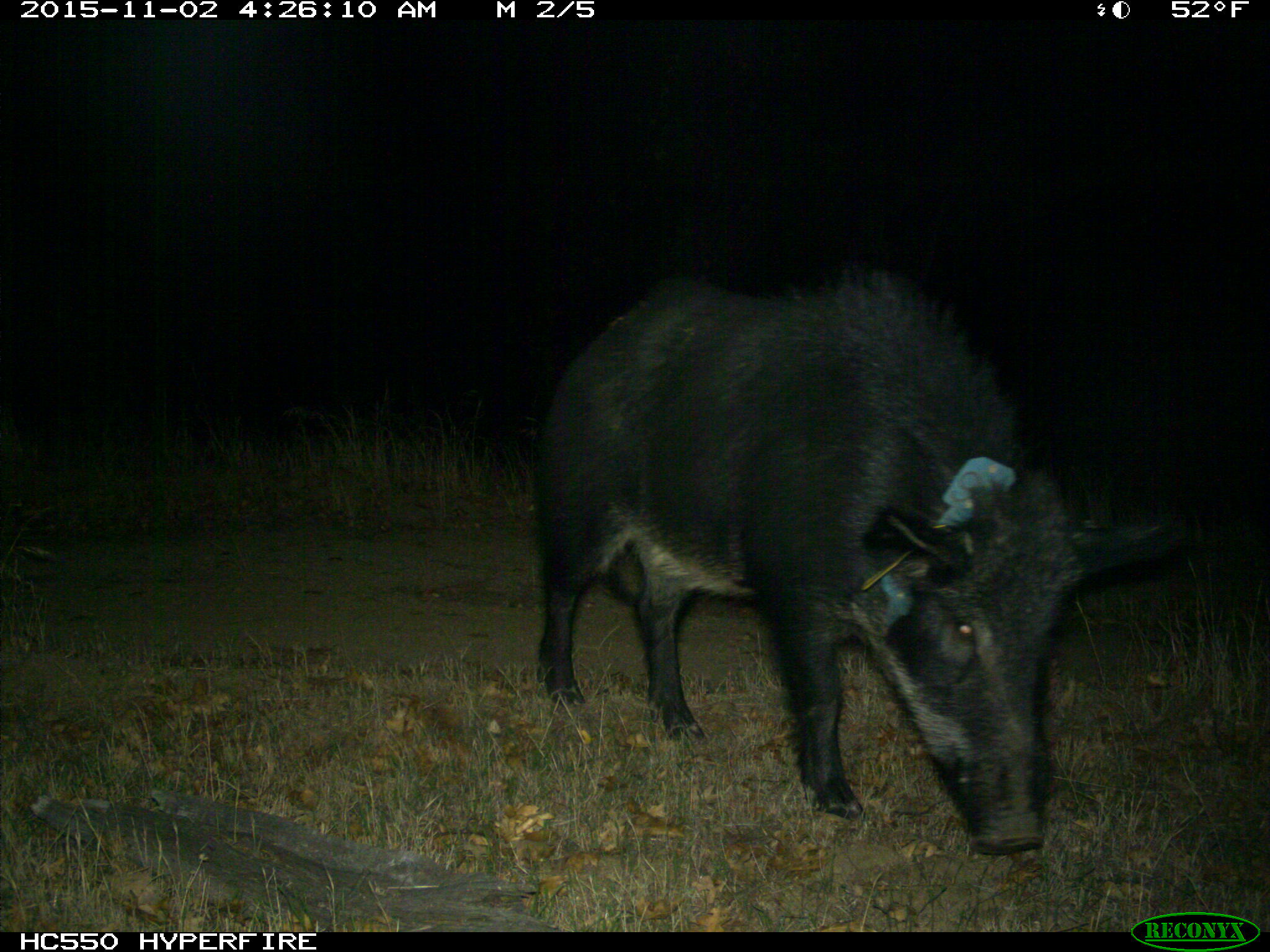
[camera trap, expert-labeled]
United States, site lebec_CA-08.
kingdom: Animalia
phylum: Chordata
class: Mammalia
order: Artiodactyla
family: Suidae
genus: Sus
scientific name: Sus scrofa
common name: wild boar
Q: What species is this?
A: Sus scrofa (wild boar).